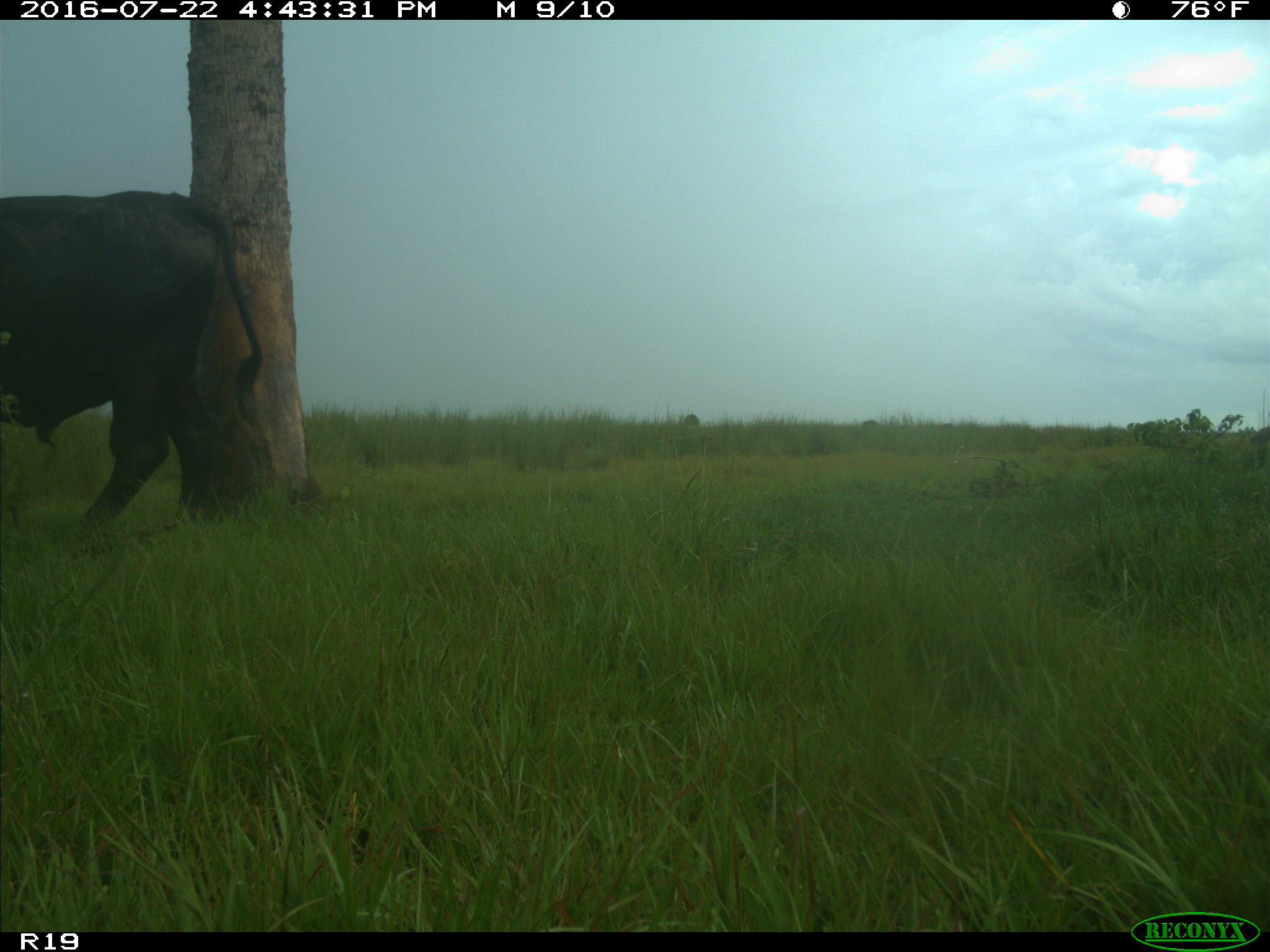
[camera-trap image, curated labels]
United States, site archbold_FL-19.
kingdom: Animalia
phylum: Chordata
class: Mammalia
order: Artiodactyla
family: Bovidae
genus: Bos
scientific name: Bos taurus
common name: domestic cow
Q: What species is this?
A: Bos taurus (domestic cow).